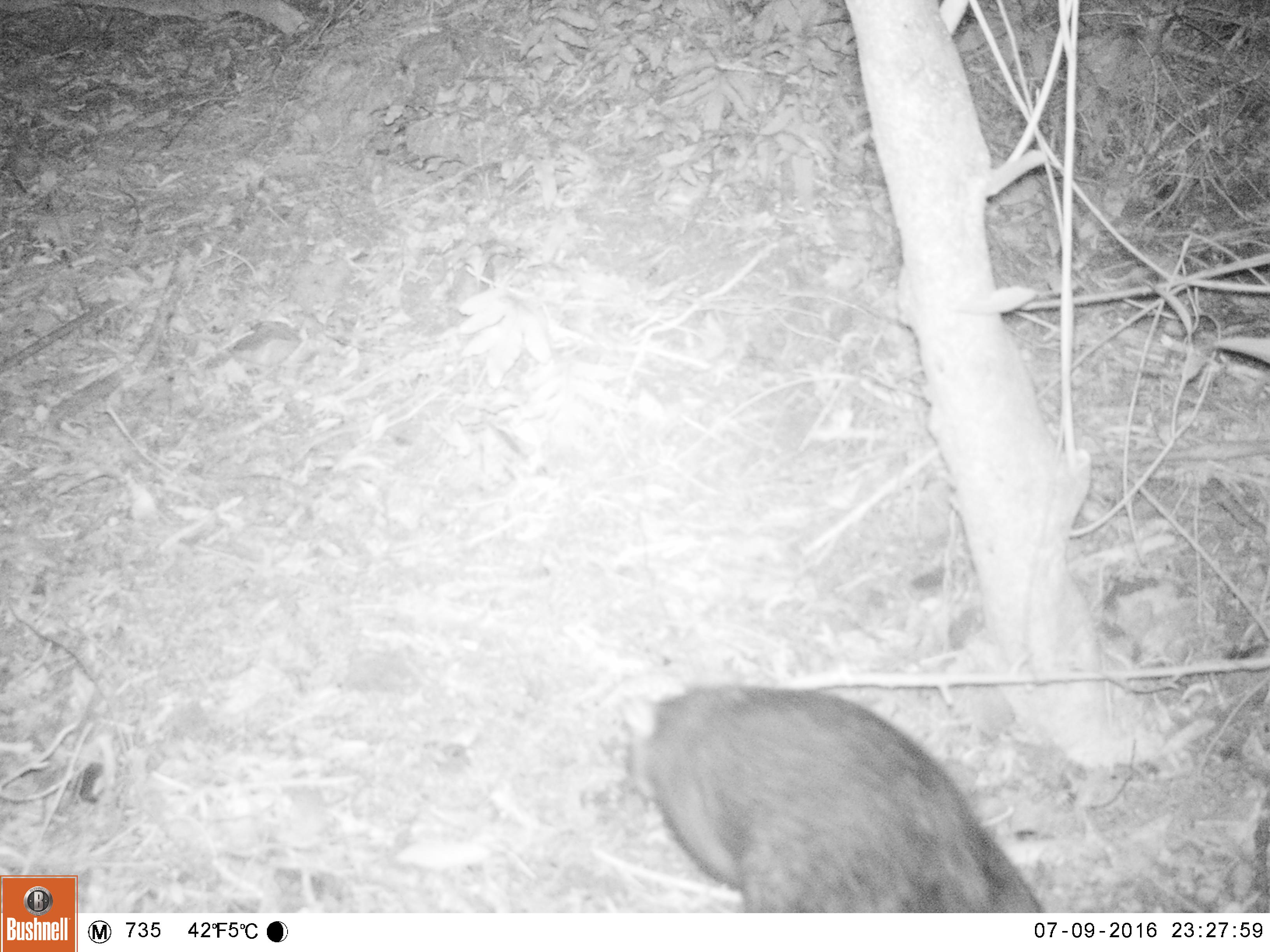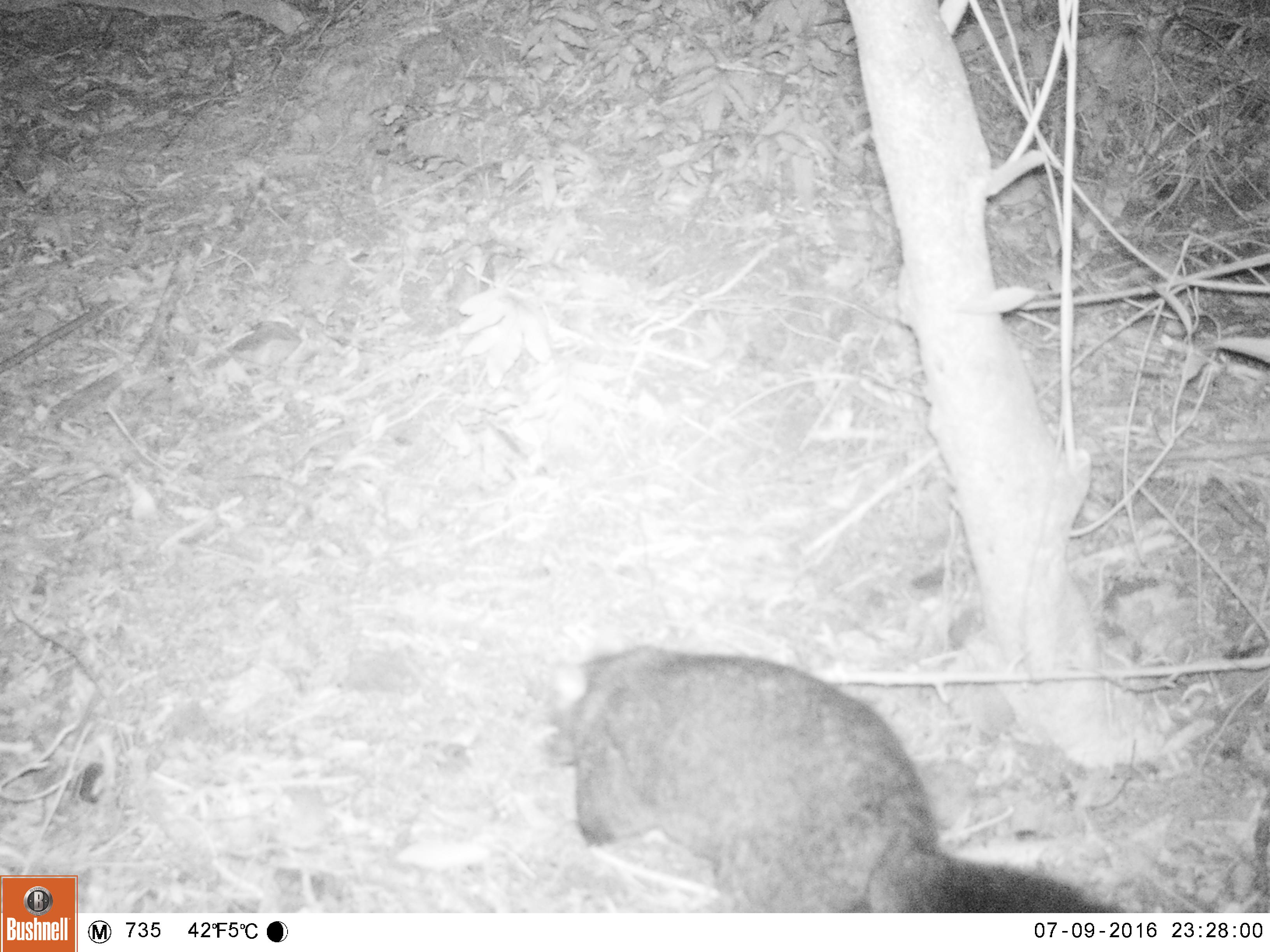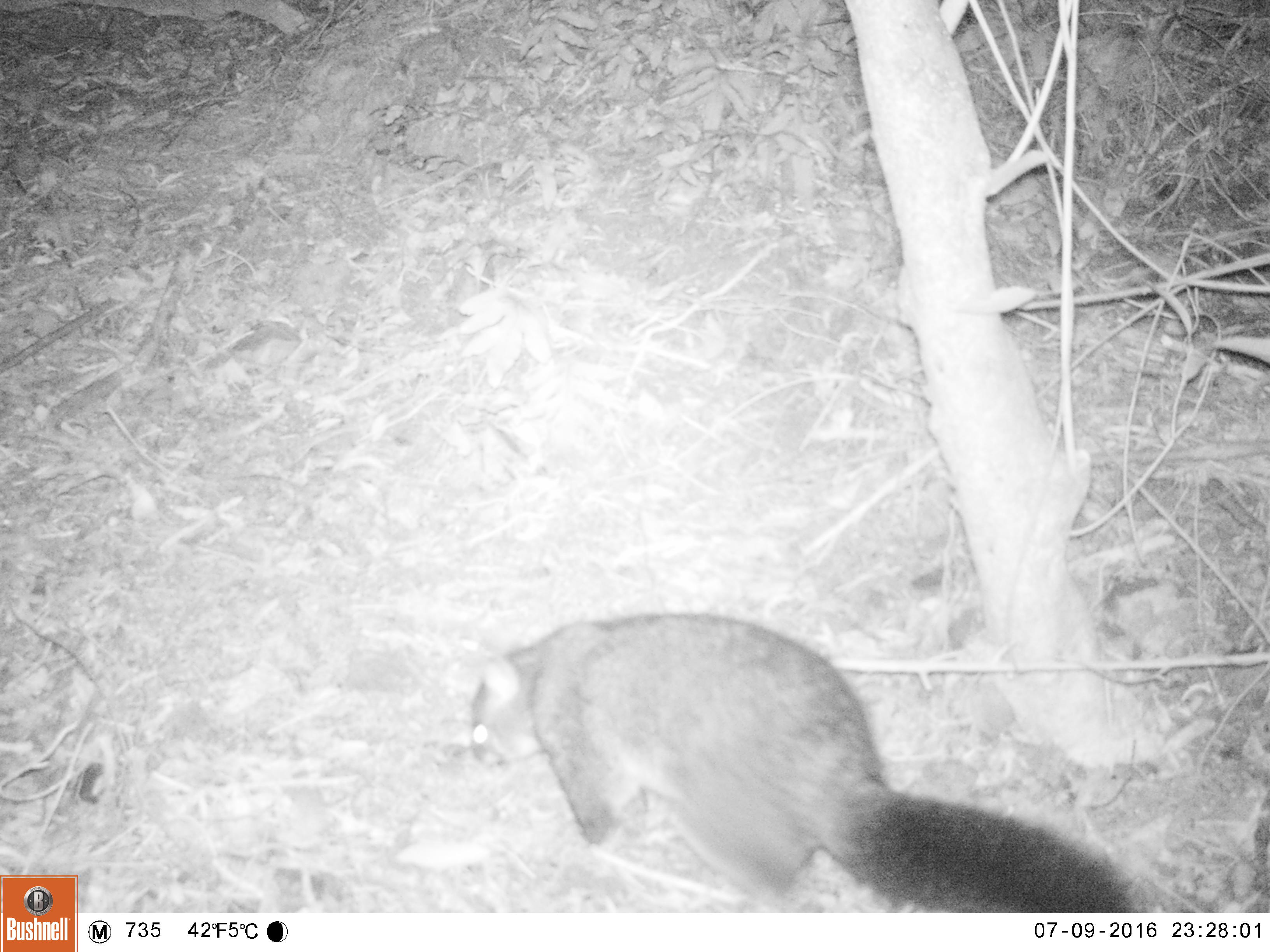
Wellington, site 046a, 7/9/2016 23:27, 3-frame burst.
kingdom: Animalia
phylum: Chordata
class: Mammalia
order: Didelphimorphia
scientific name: Didelphimorphia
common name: possum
Possum (Didelphimorphia).